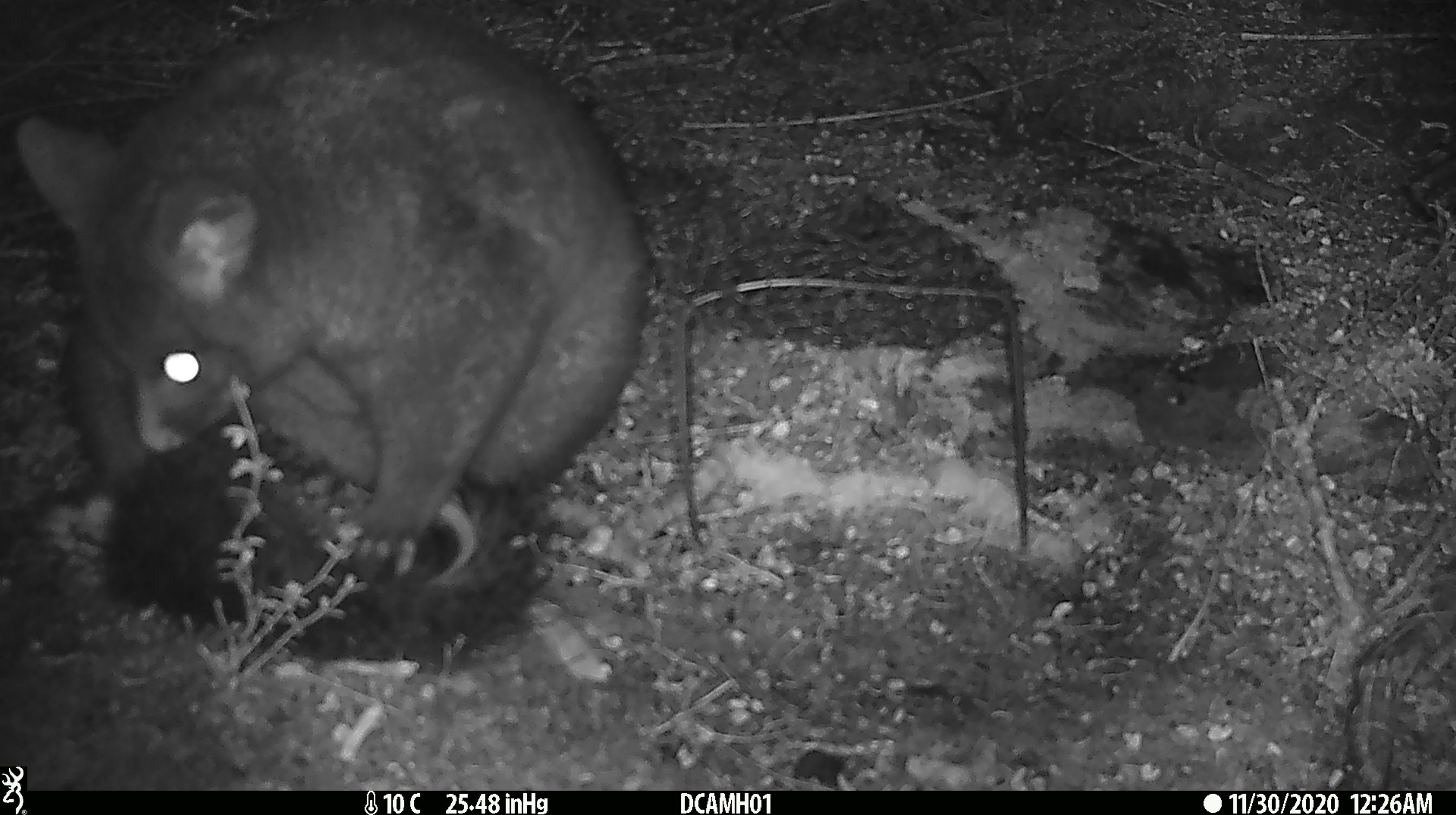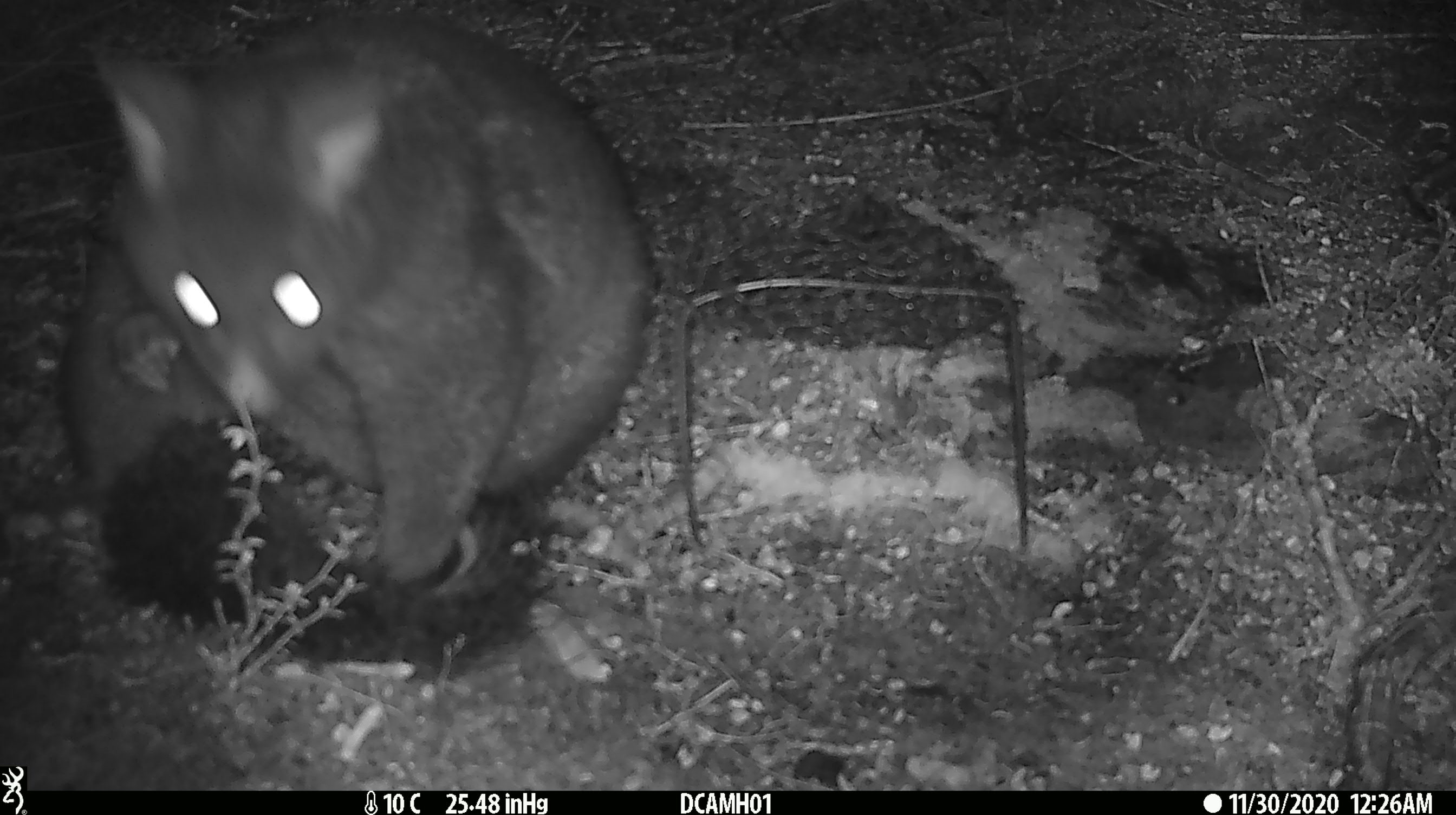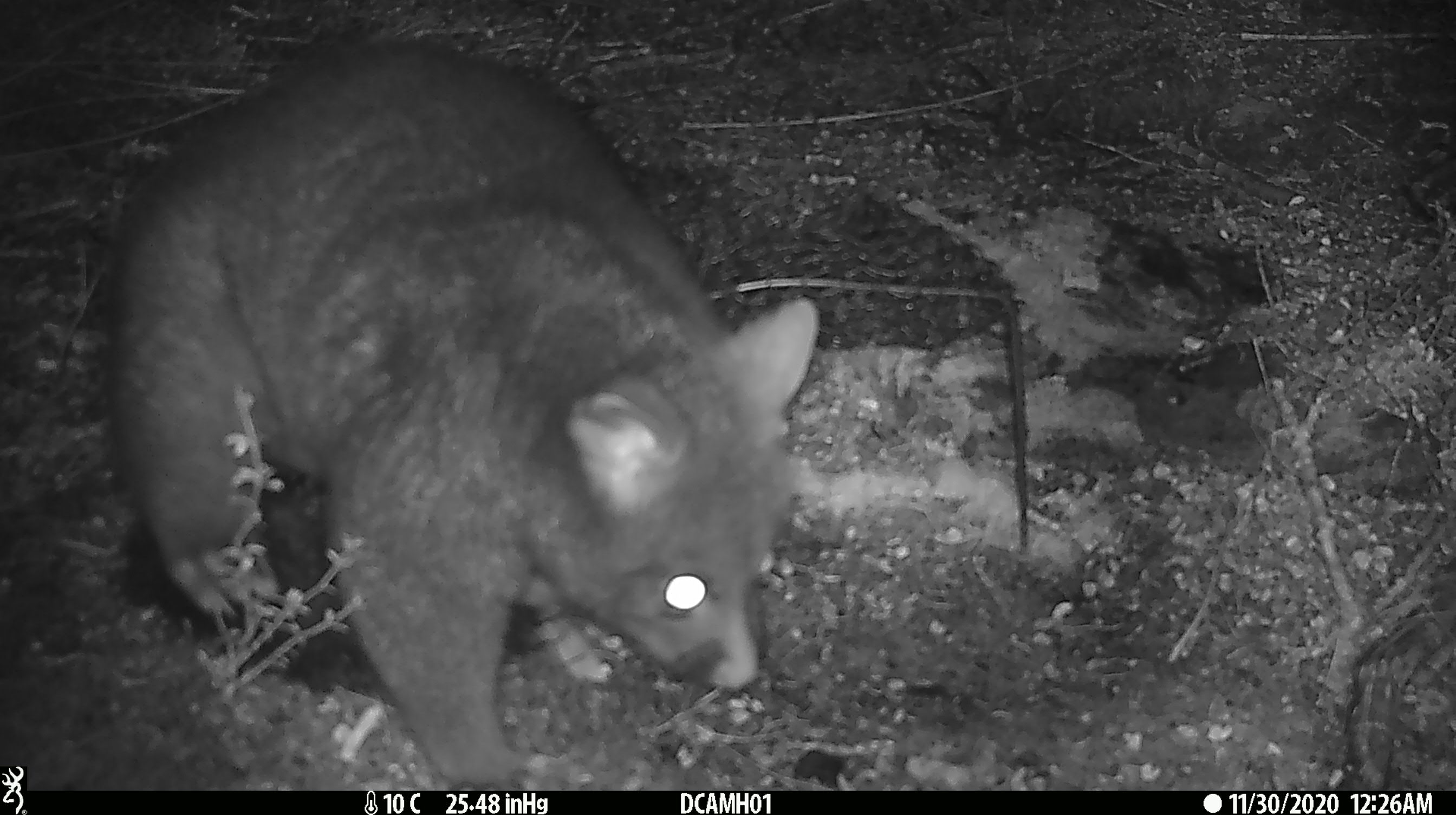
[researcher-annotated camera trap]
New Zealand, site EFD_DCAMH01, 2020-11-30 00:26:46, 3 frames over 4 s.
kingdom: Animalia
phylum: Chordata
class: Mammalia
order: Diprotodontia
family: Phalangeridae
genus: Trichosurus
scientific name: Trichosurus vulpecula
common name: common brushtail possum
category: possum